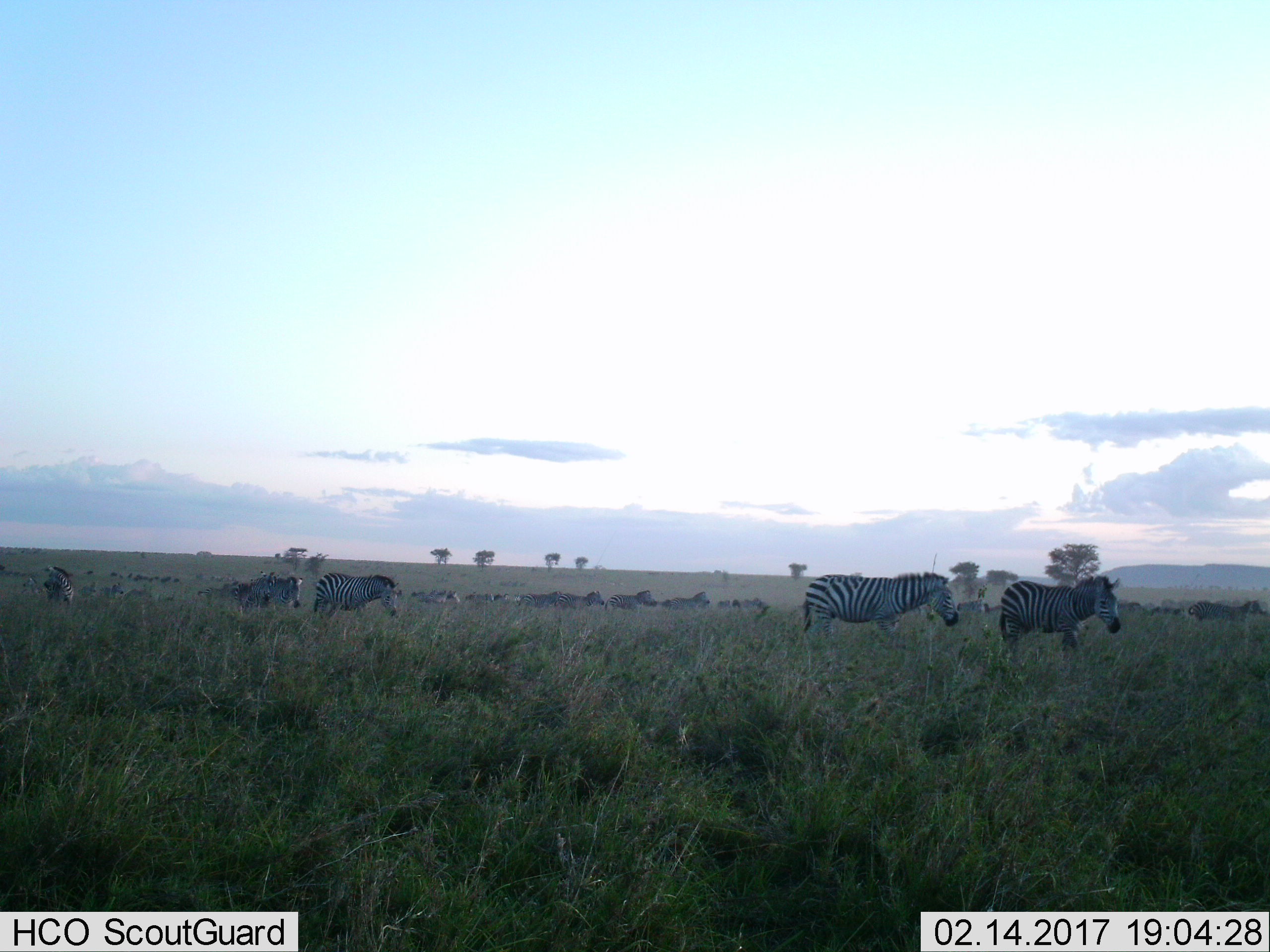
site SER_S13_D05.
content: unidentified animal